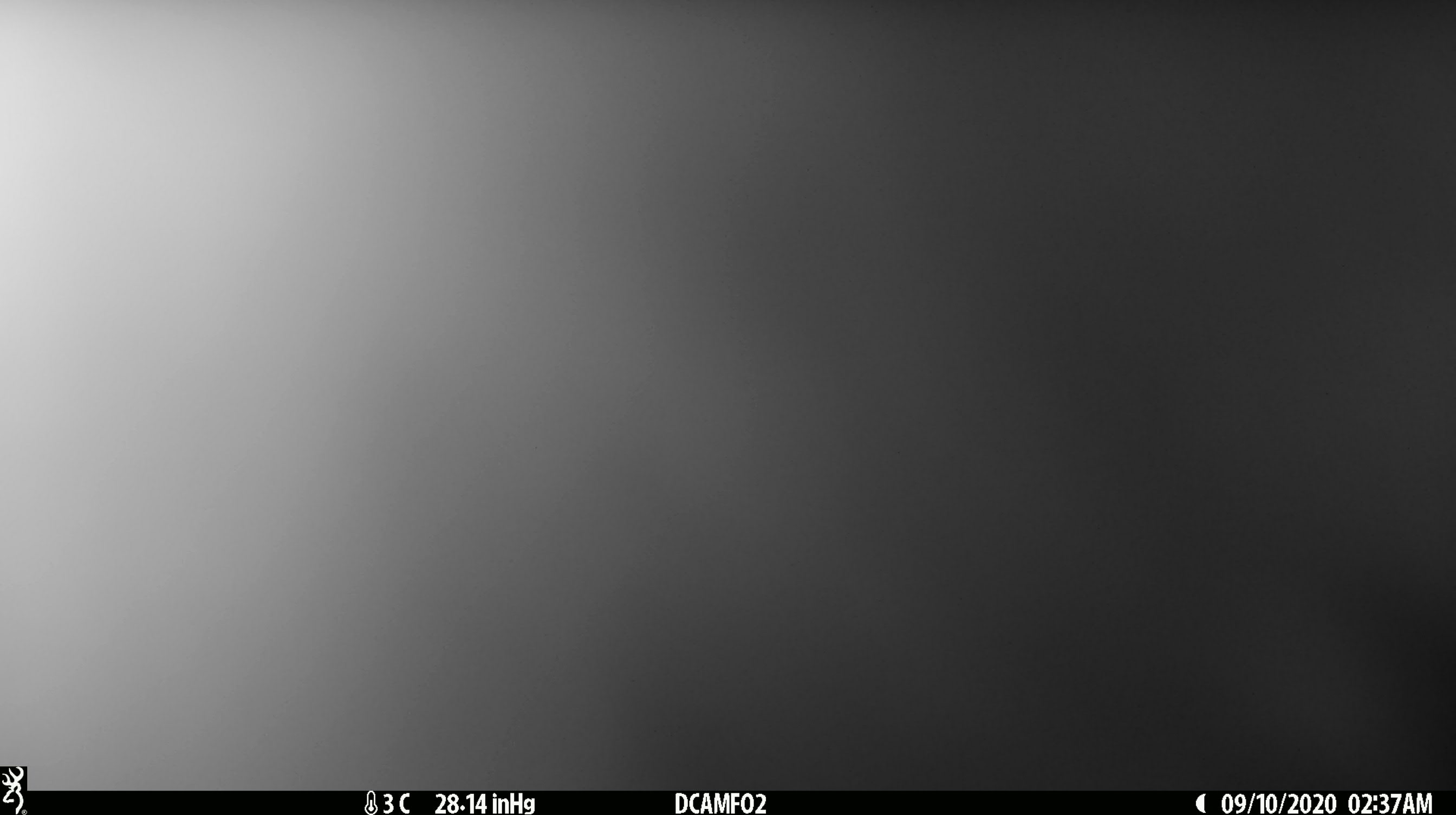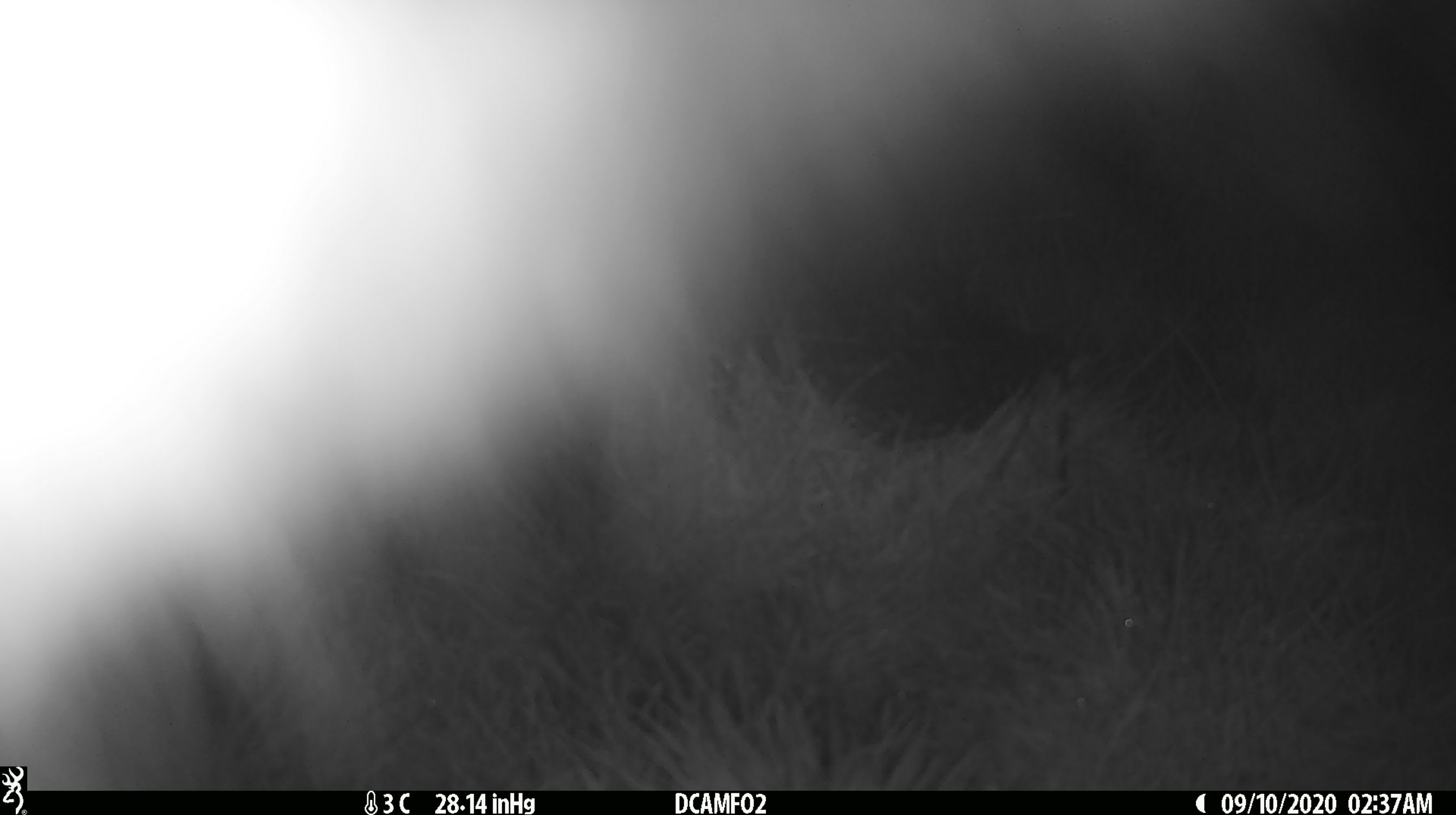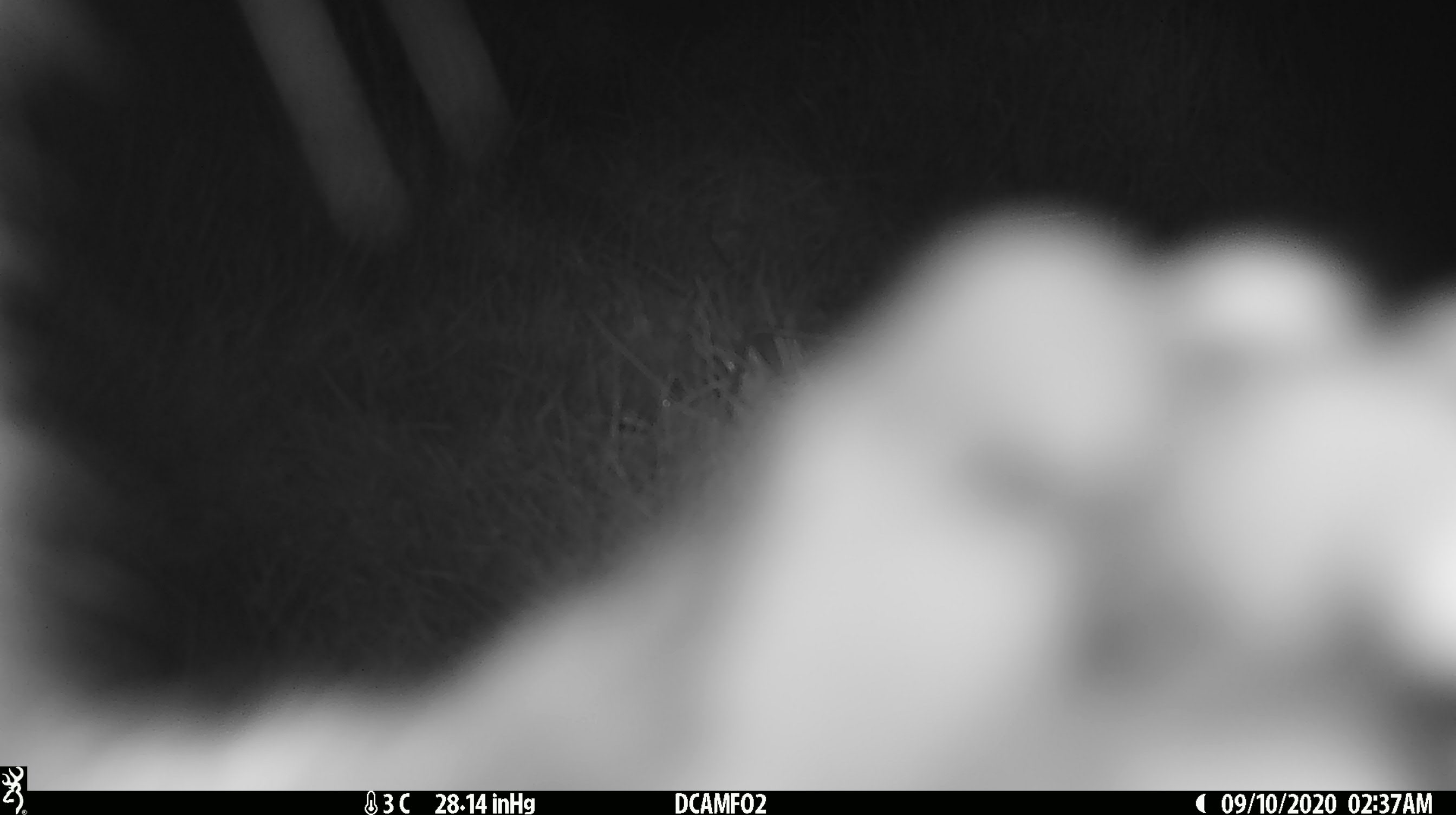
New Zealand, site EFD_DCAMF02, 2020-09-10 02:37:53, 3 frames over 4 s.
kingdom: Animalia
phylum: Chordata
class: Mammalia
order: Diprotodontia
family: Phalangeridae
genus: Trichosurus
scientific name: Trichosurus vulpecula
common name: common brushtail possum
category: possum